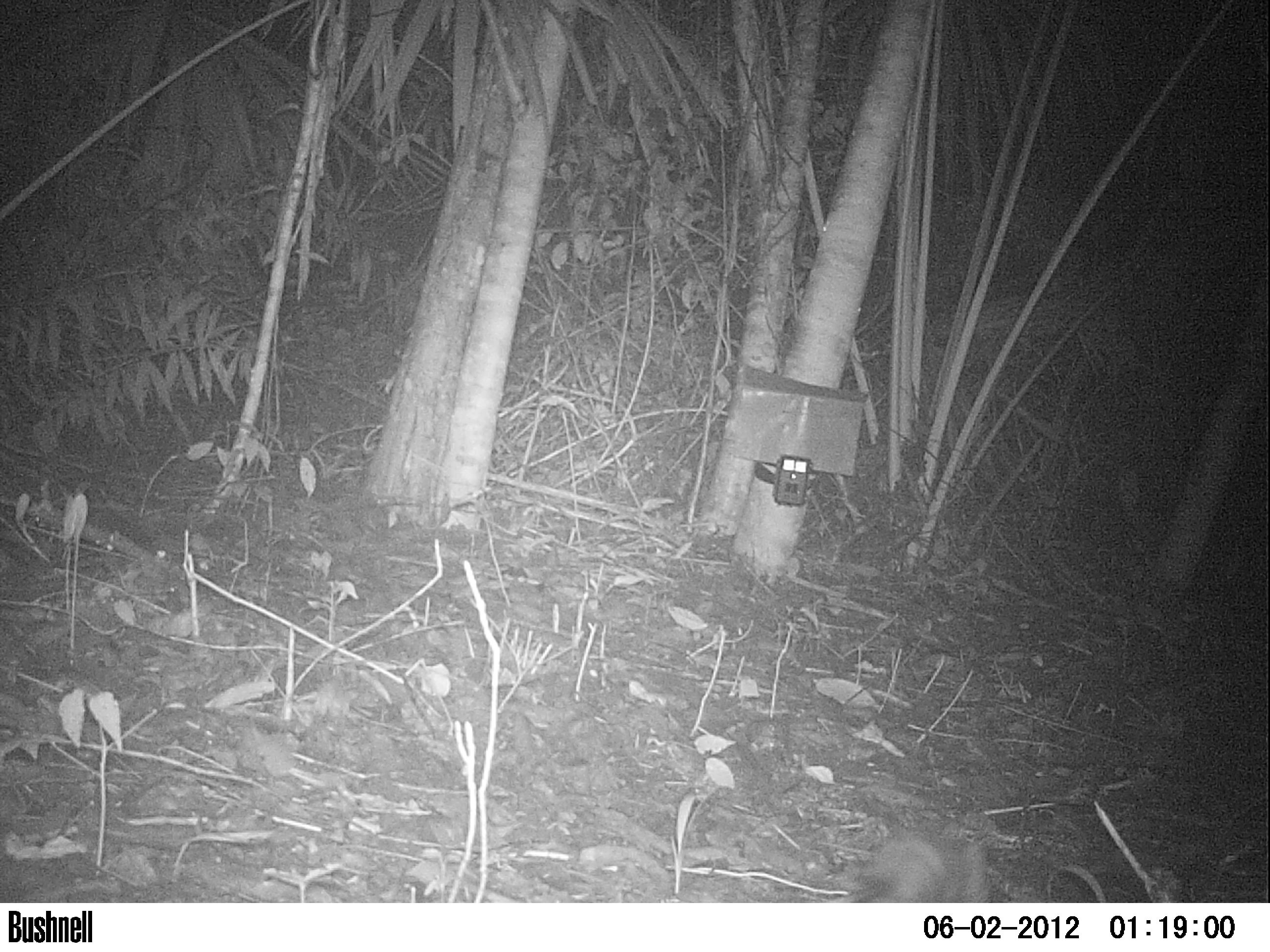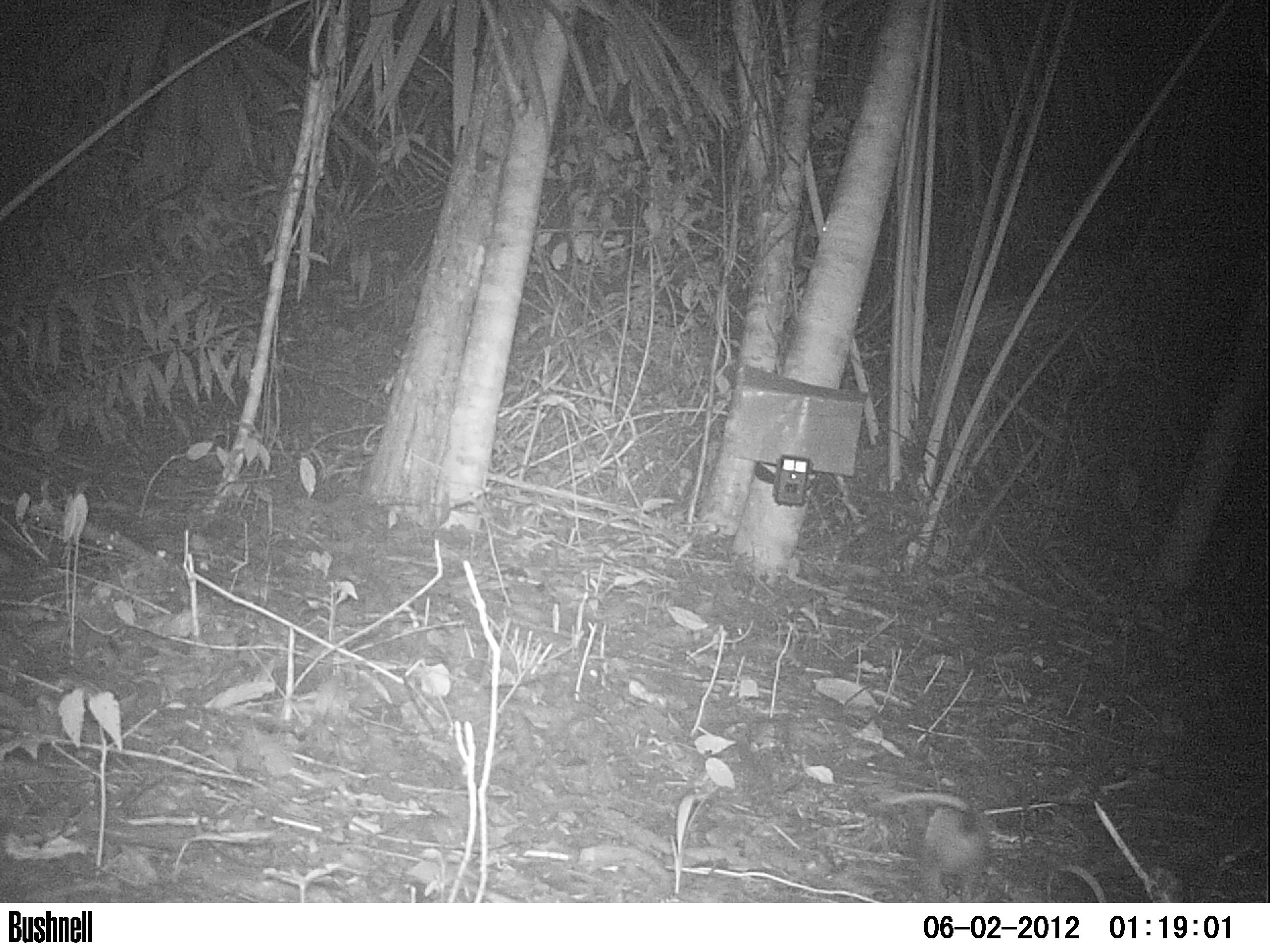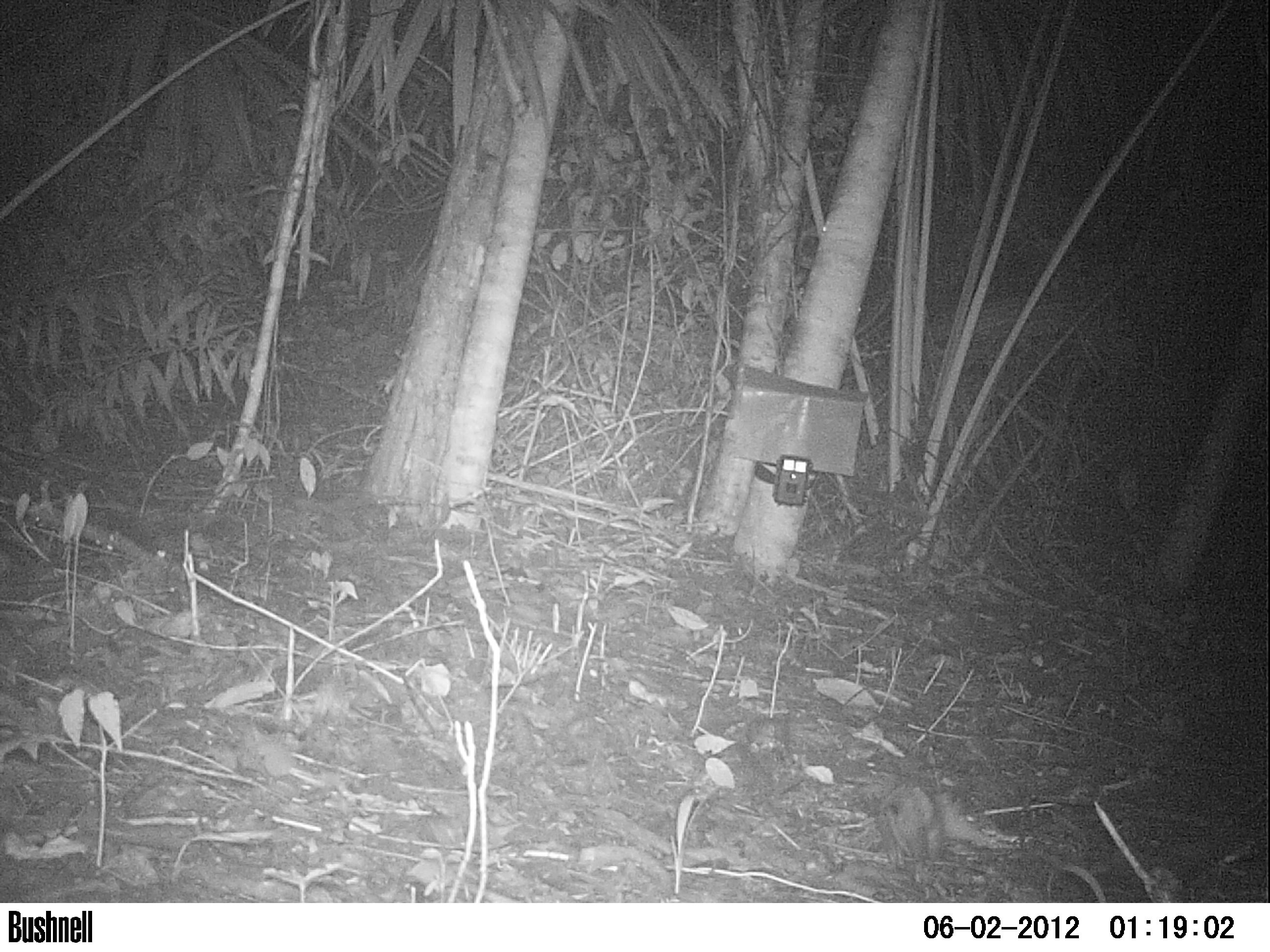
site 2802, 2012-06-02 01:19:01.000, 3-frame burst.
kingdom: Animalia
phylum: Chordata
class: Mammalia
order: Didelphimorphia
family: Didelphidae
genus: Didelphis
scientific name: Didelphis marsupialis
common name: southern opossum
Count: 1.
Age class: adult.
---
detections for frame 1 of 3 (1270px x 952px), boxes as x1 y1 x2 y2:
didelphis marsupialis: 818 825 1006 903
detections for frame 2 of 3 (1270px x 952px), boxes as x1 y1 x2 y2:
didelphis marsupialis: 864 788 1006 902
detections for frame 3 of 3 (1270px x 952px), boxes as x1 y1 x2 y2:
didelphis marsupialis: 867 771 1003 885